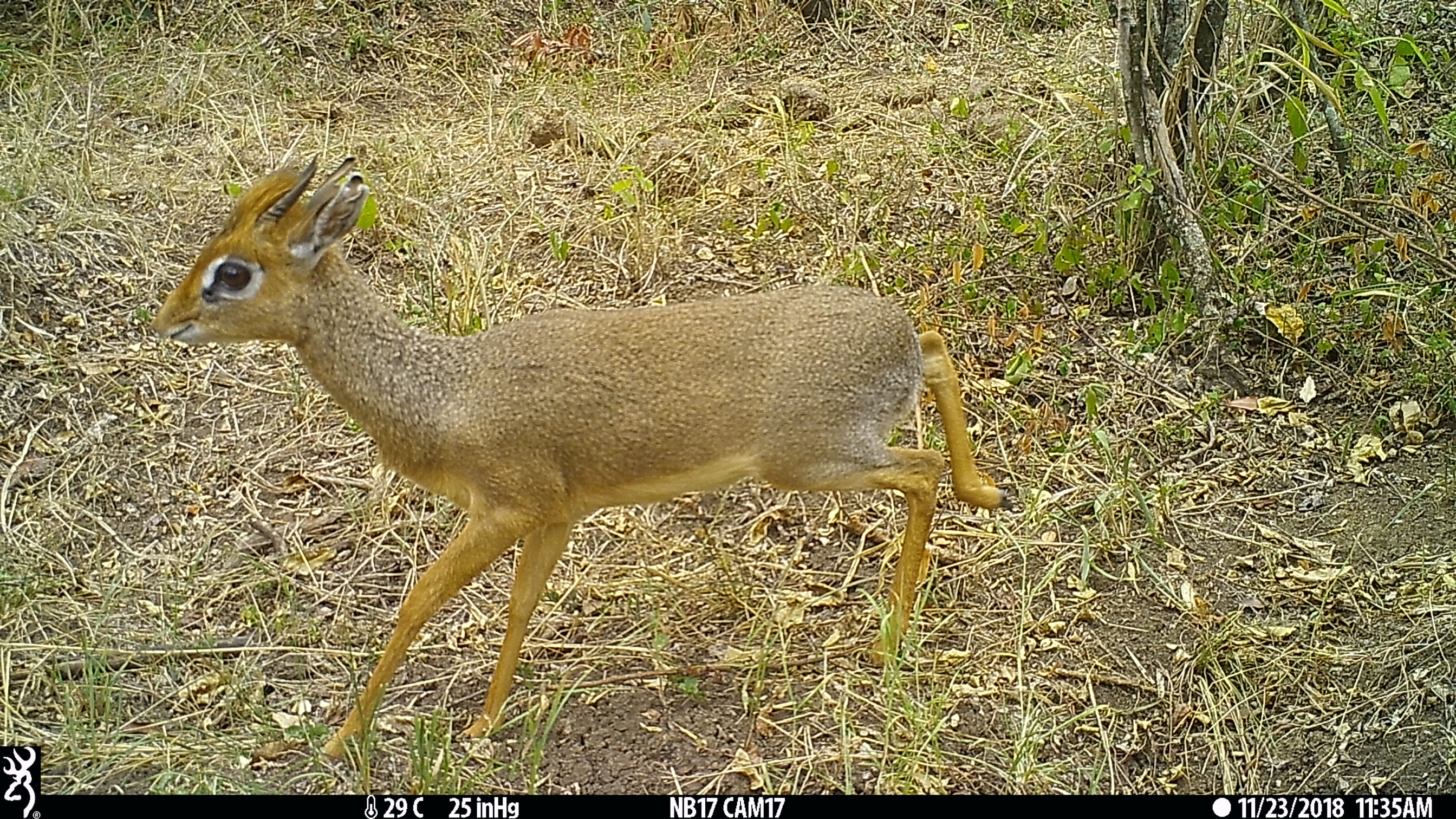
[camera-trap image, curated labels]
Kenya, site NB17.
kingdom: Animalia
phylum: Chordata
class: Mammalia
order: Artiodactyla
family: Bovidae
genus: Madoqua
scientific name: Madoqua kirkii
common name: kirk's dik-dik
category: dikdik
Dikdik (kirk's dik-dik) (Madoqua kirkii).